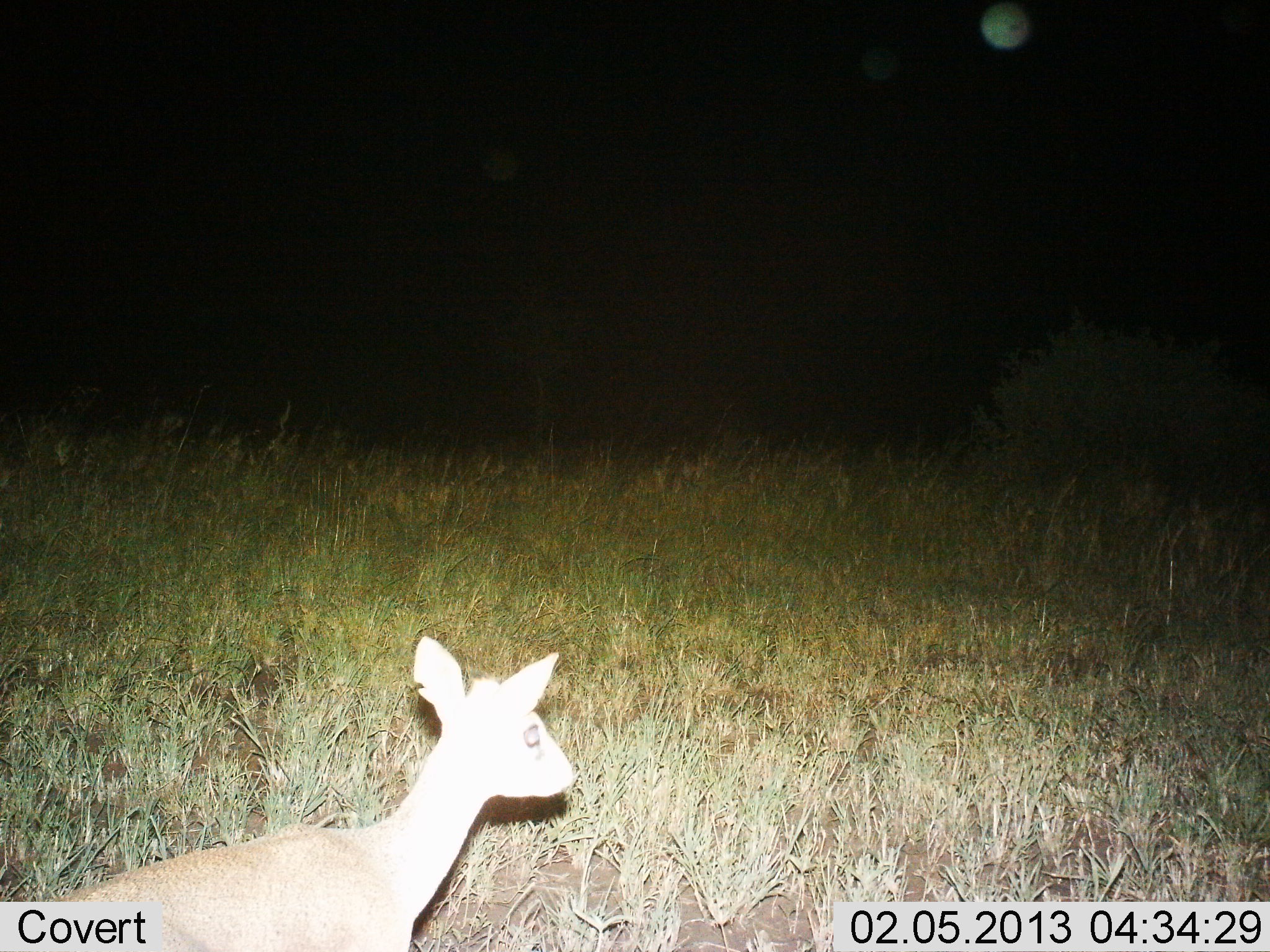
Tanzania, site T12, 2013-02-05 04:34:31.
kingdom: Animalia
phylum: Chordata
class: Mammalia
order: Artiodactyla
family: Bovidae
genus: Madoqua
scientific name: Madoqua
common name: dikdik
Dikdik (Madoqua), count 1. Behavior (volunteer vote fractions): standing 70%, resting 10%, moving 20%, interacting 0%. Young present (vote fraction): 0%. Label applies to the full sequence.